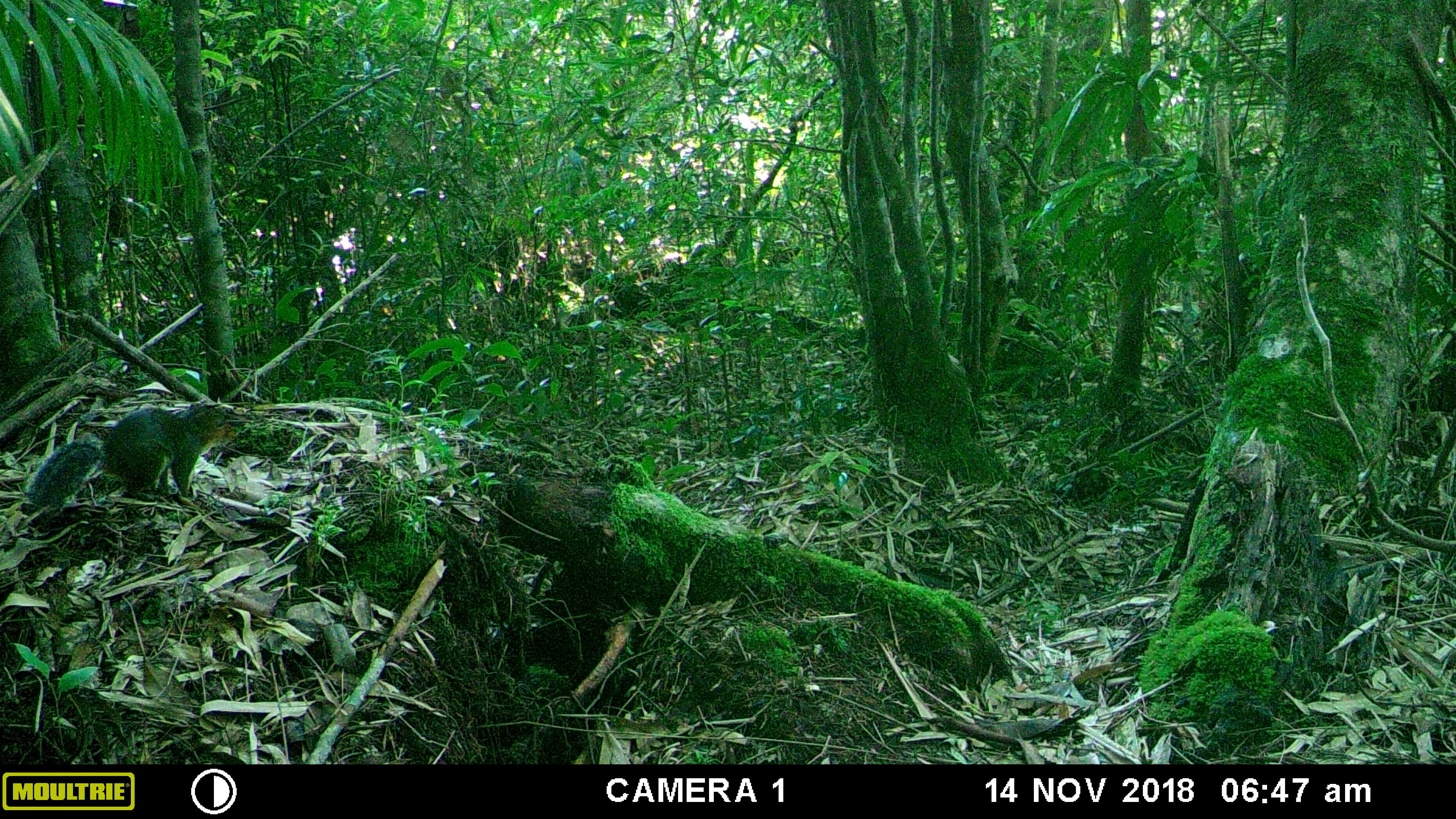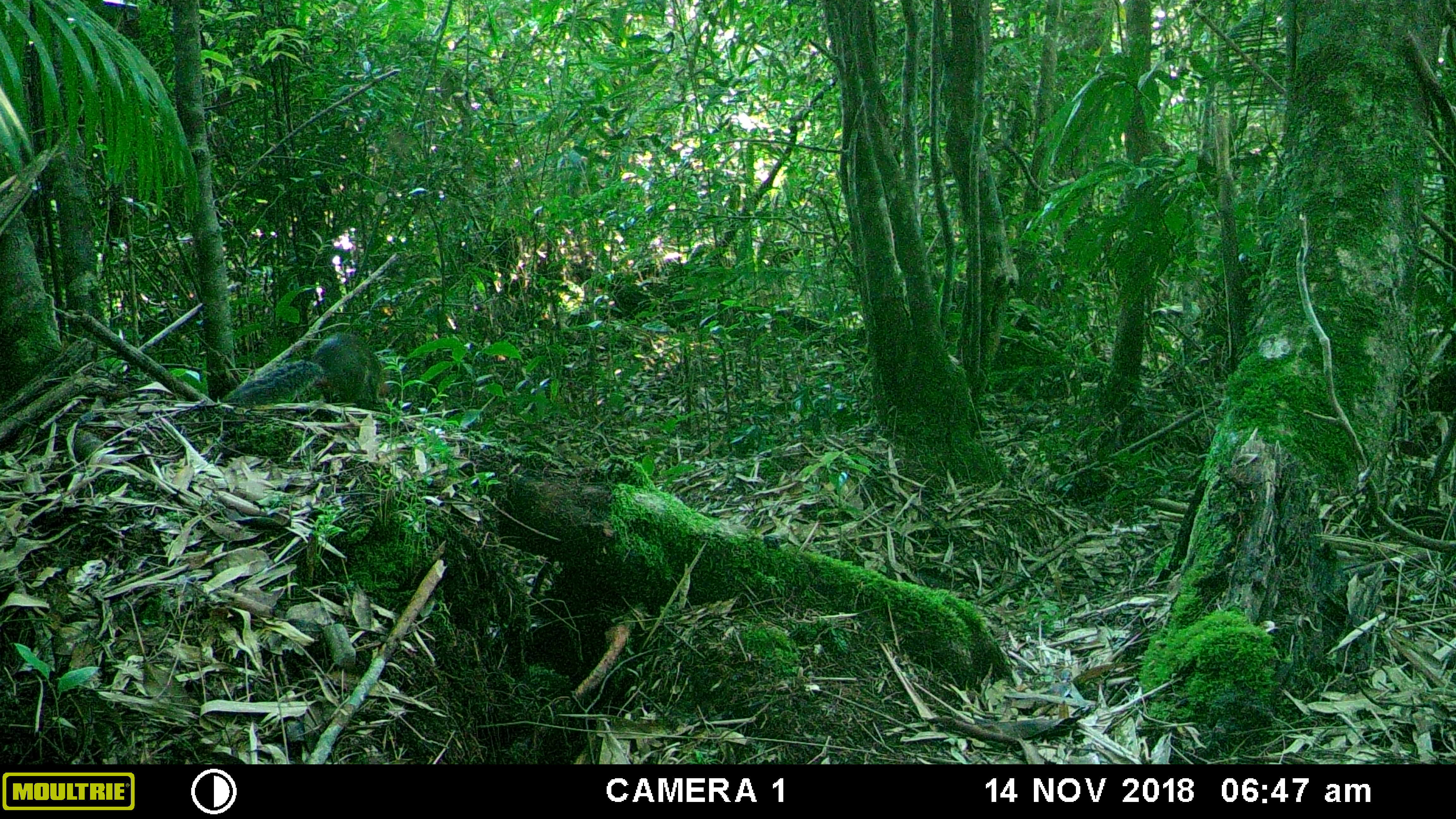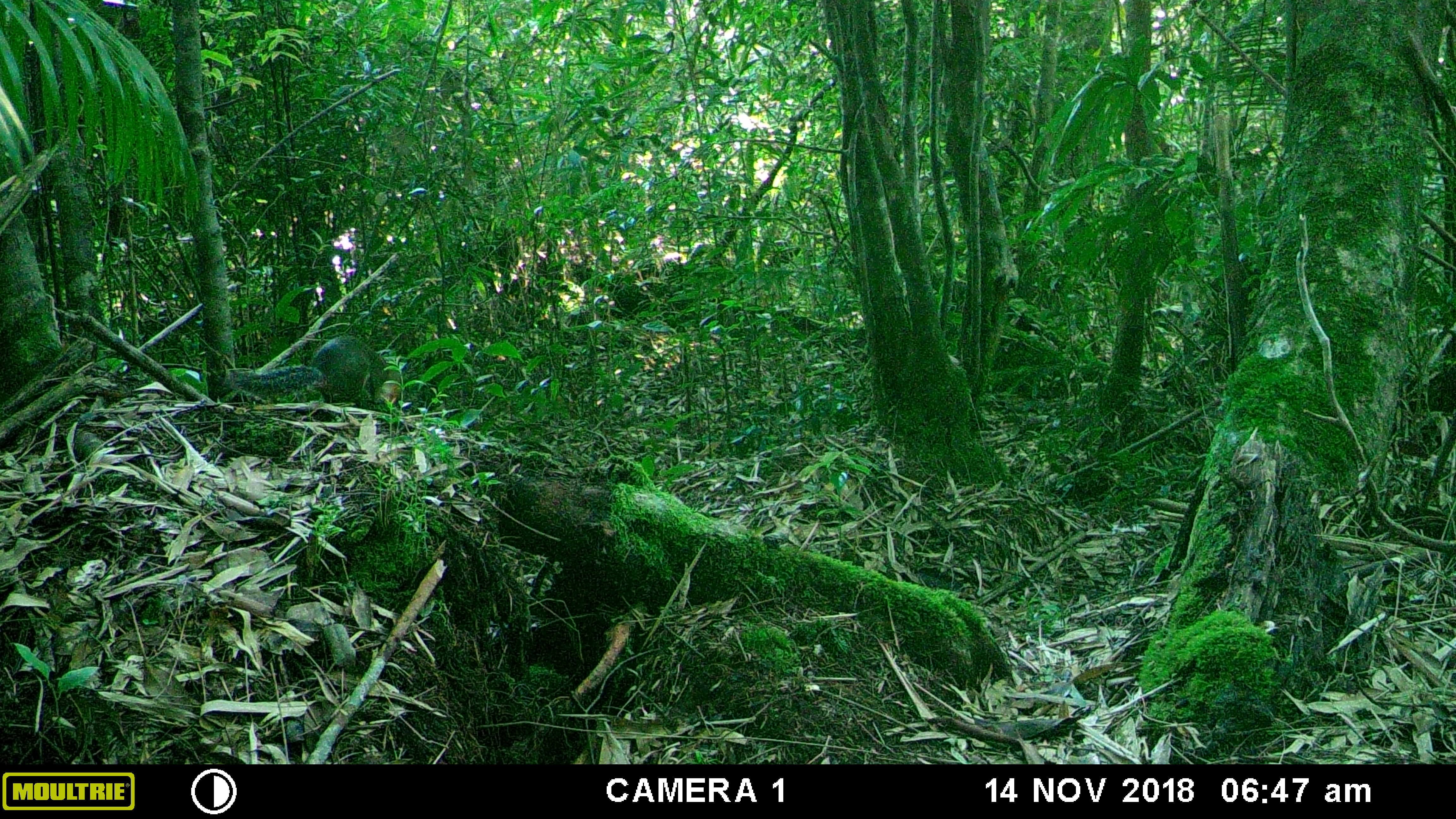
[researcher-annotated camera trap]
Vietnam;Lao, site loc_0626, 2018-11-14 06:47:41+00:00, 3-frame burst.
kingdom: Animalia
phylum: Chordata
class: Mammalia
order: Rodentia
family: Sciuridae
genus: Dremomys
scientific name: Dremomys rufigenis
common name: red-cheeked squirrel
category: red cheeked squirrel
Red cheeked squirrel (red-cheeked squirrel) (Dremomys rufigenis). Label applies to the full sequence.